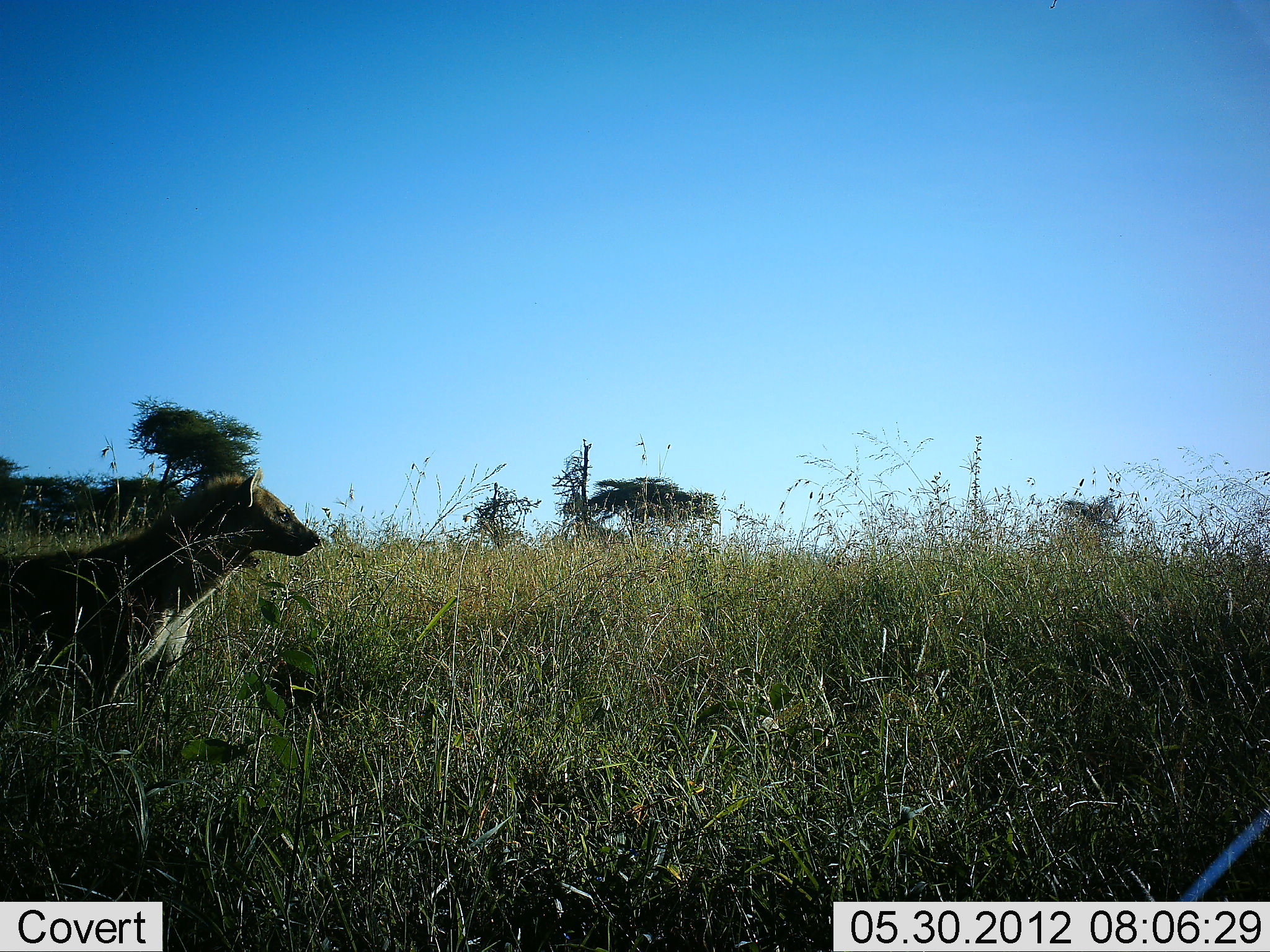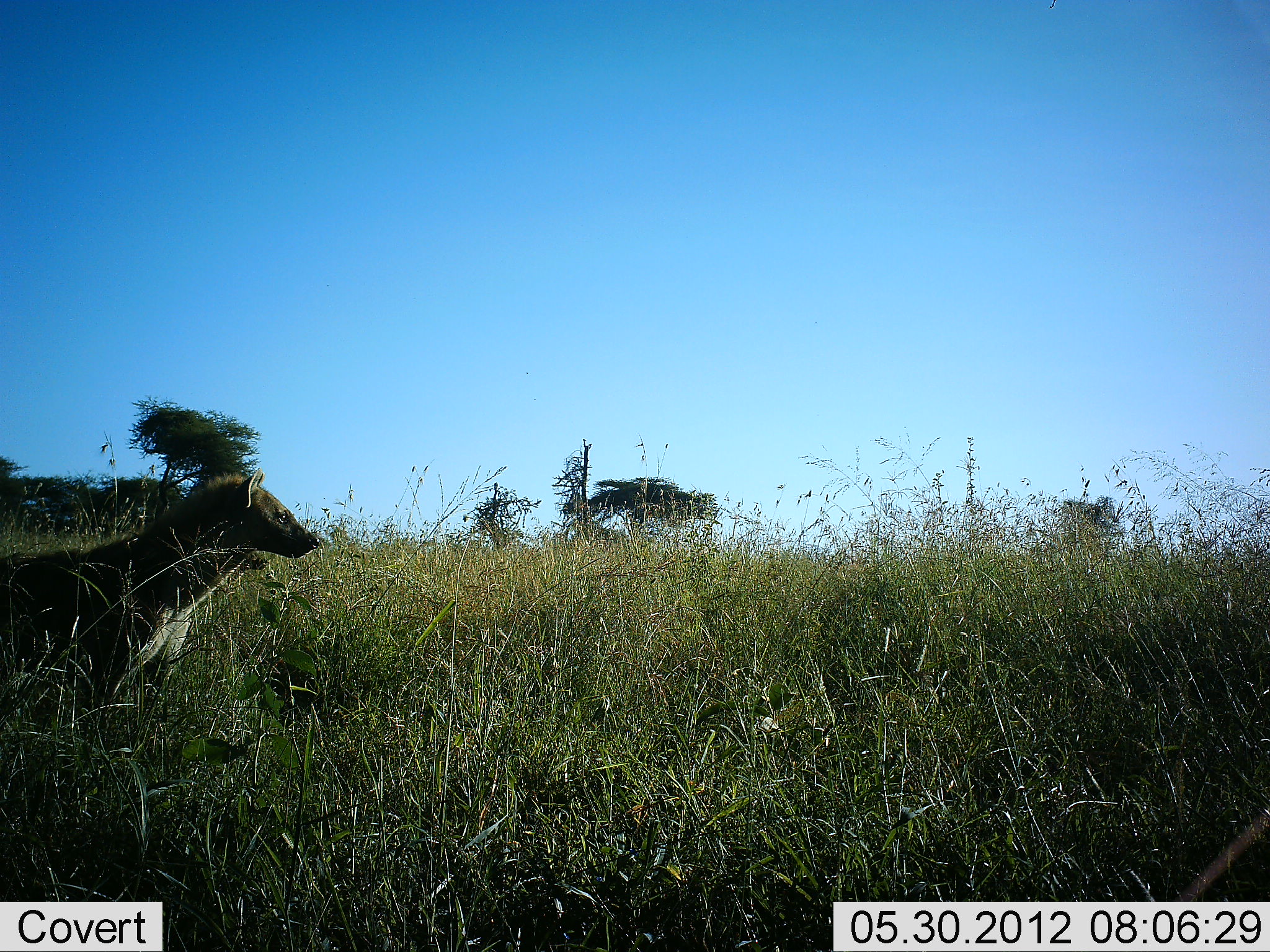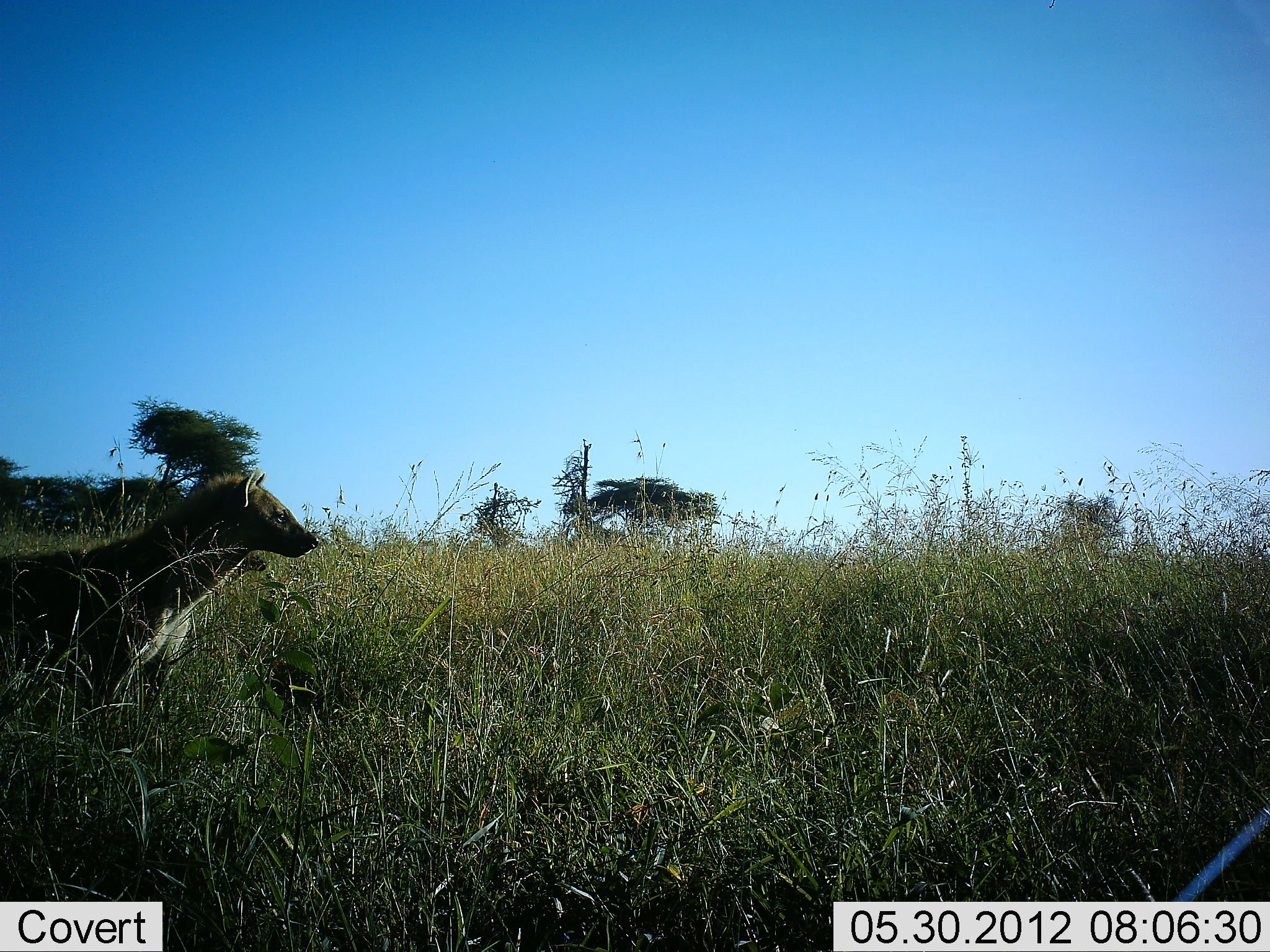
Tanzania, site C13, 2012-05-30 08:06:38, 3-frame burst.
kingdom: Animalia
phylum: Chordata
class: Mammalia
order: Carnivora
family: Hyaenidae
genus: Crocuta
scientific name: Crocuta crocuta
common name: spotted hyena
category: hyenaspotted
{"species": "hyenaspotted (spotted hyena) (Crocuta crocuta)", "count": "1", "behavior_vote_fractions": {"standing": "90%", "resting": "10%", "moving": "0%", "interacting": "0%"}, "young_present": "0%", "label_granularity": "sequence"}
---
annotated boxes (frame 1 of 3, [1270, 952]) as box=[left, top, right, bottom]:
animal: box=[0, 469, 321, 720]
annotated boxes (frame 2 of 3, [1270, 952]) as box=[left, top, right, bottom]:
animal: box=[0, 470, 313, 725]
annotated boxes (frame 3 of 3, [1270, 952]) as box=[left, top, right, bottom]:
animal: box=[0, 470, 323, 710]